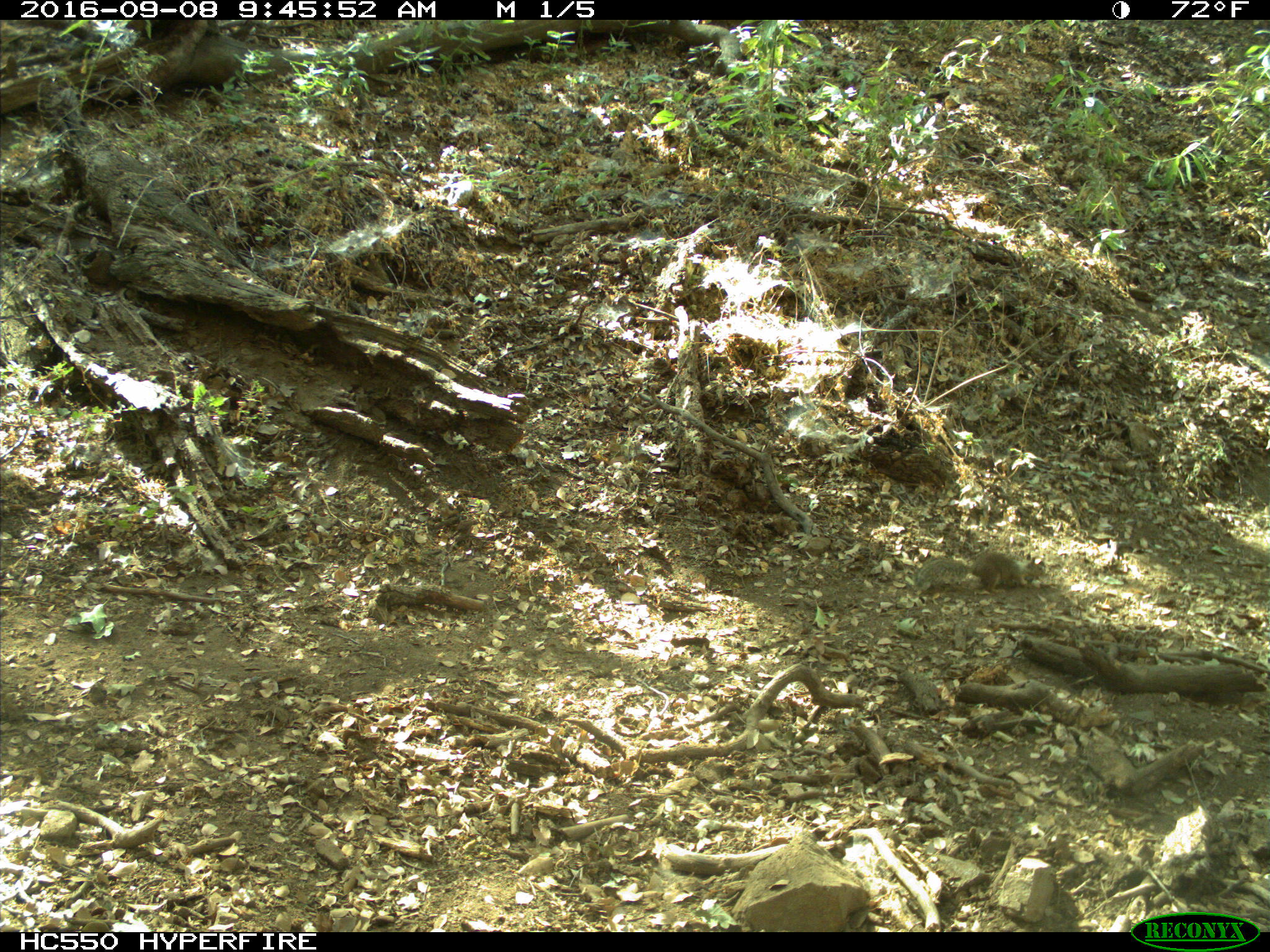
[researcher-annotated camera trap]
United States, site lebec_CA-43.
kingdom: Animalia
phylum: Chordata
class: Mammalia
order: Rodentia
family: Sciuridae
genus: Otospermophilus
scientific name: Otospermophilus beecheyi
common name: california ground squirrel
Otospermophilus beecheyi (california ground squirrel).